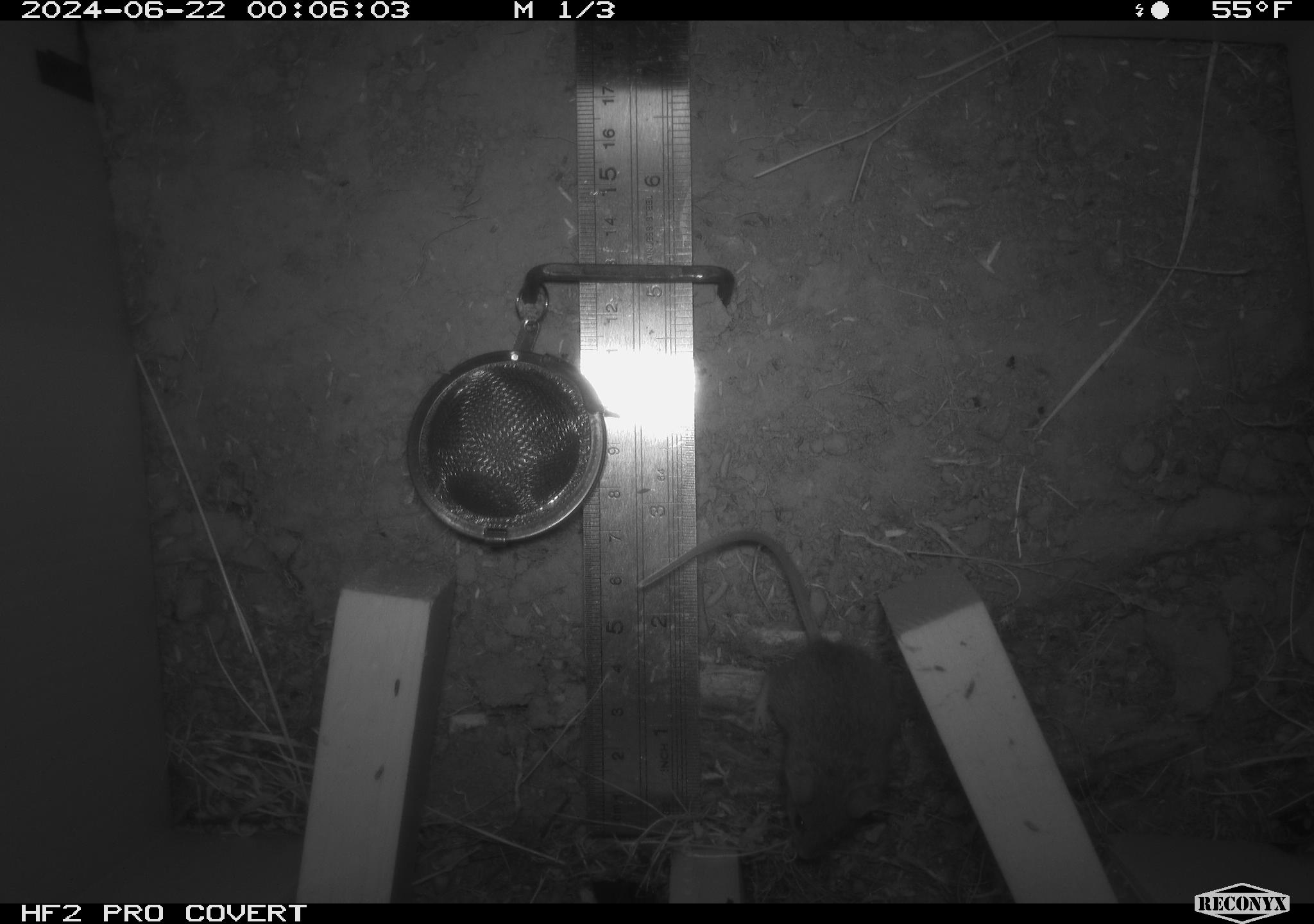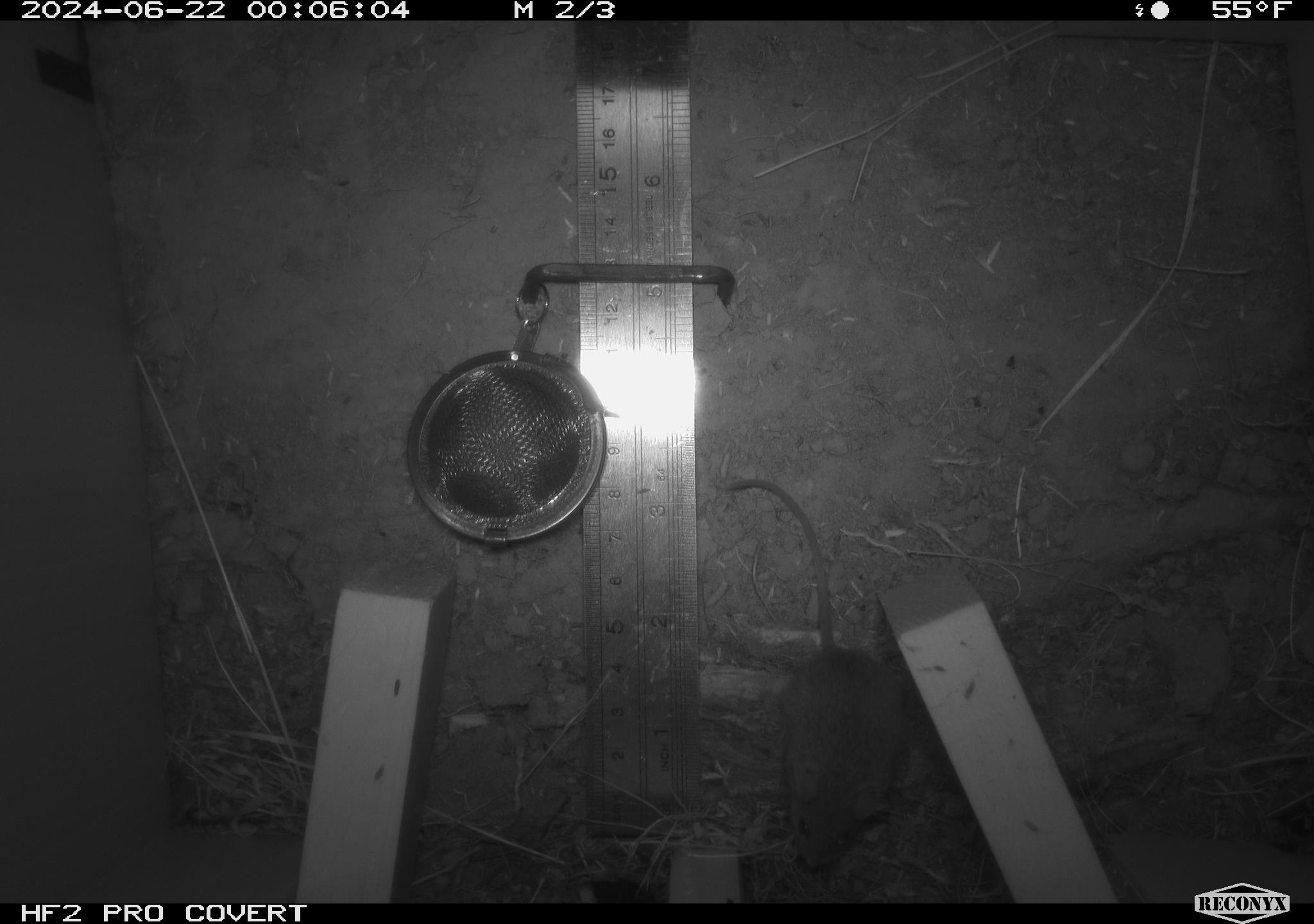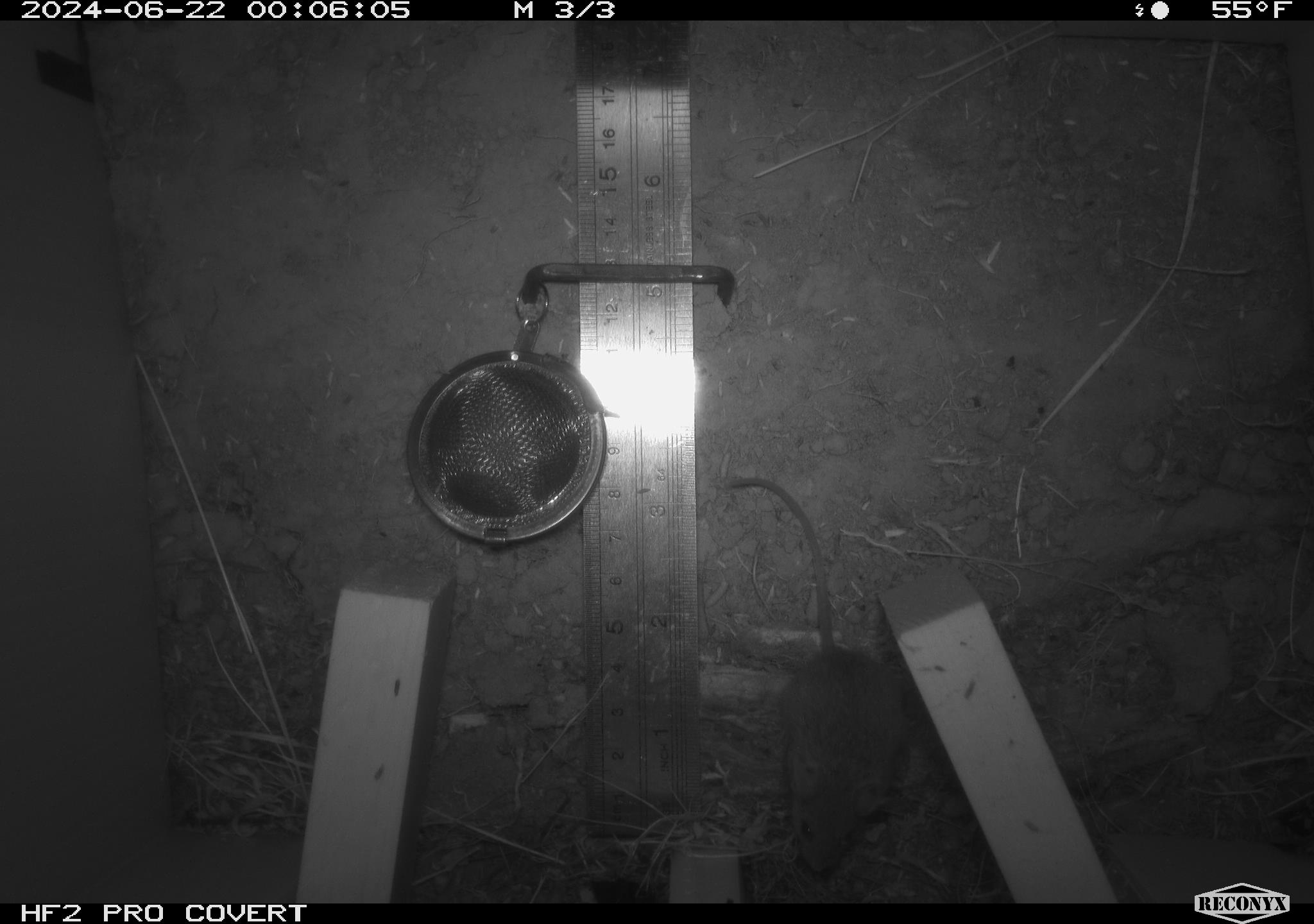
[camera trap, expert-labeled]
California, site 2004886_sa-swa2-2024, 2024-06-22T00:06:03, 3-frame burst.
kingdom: Animalia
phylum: Chordata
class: Mammalia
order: Rodentia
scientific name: Rodentia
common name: mouse species